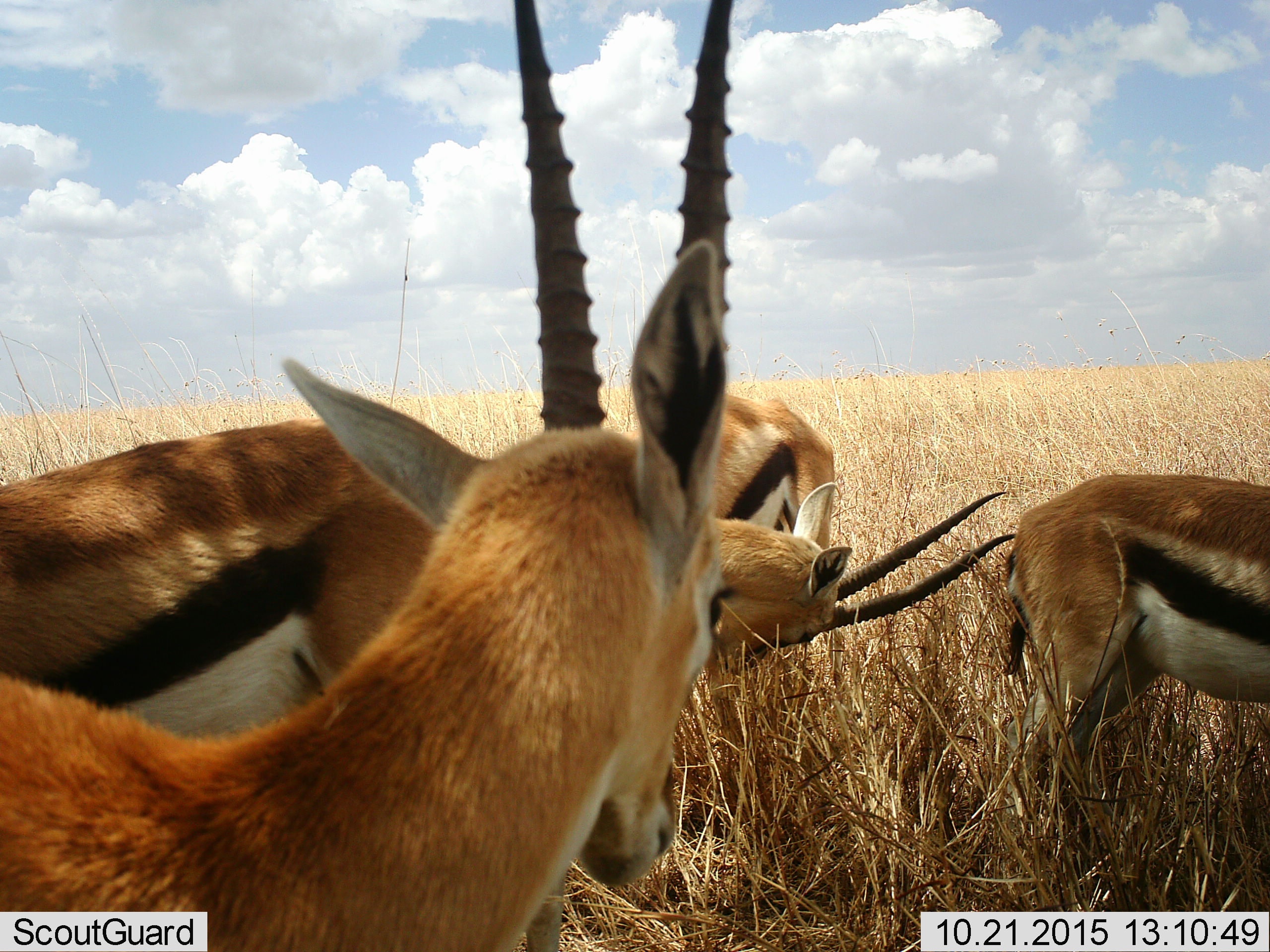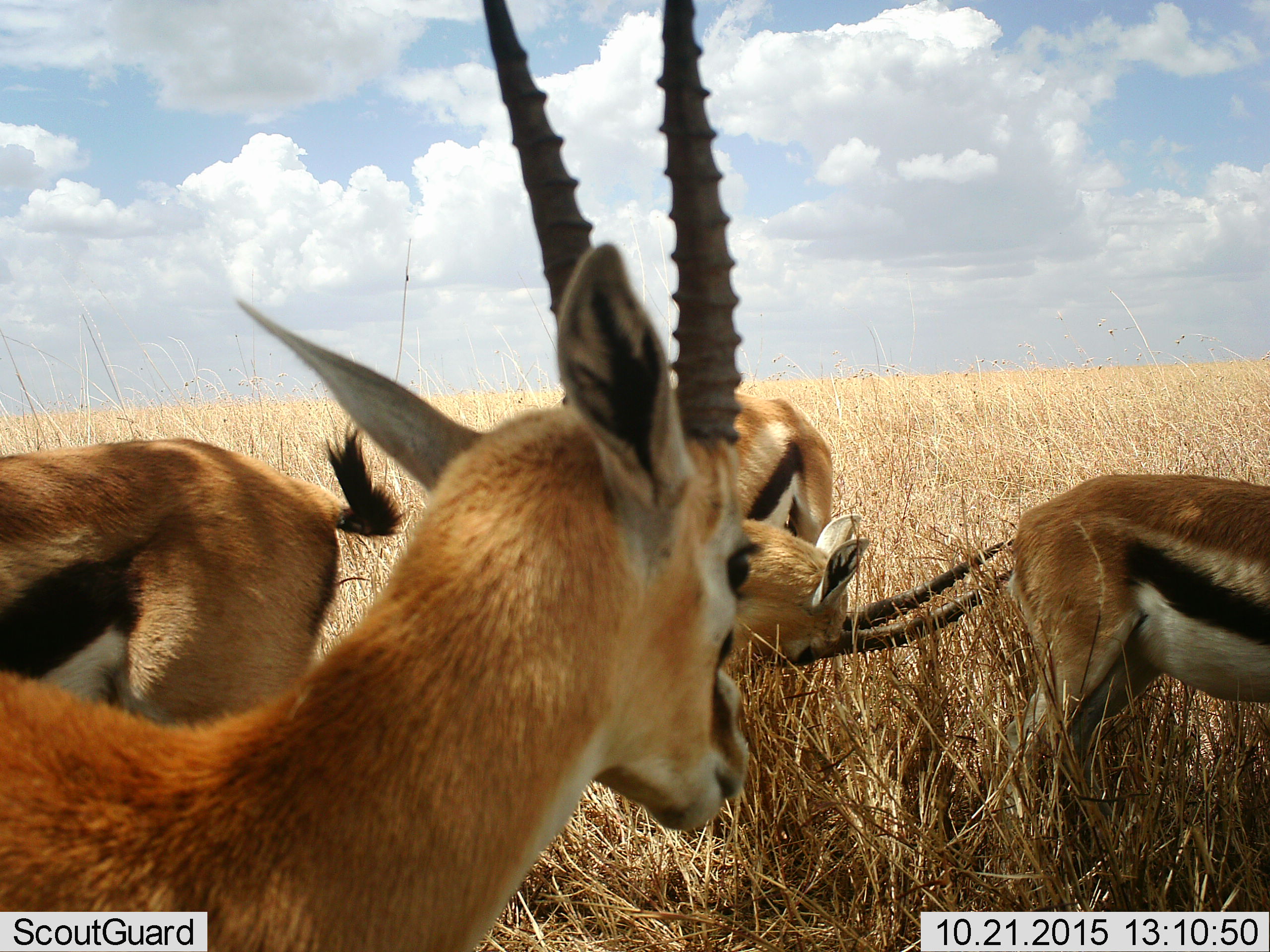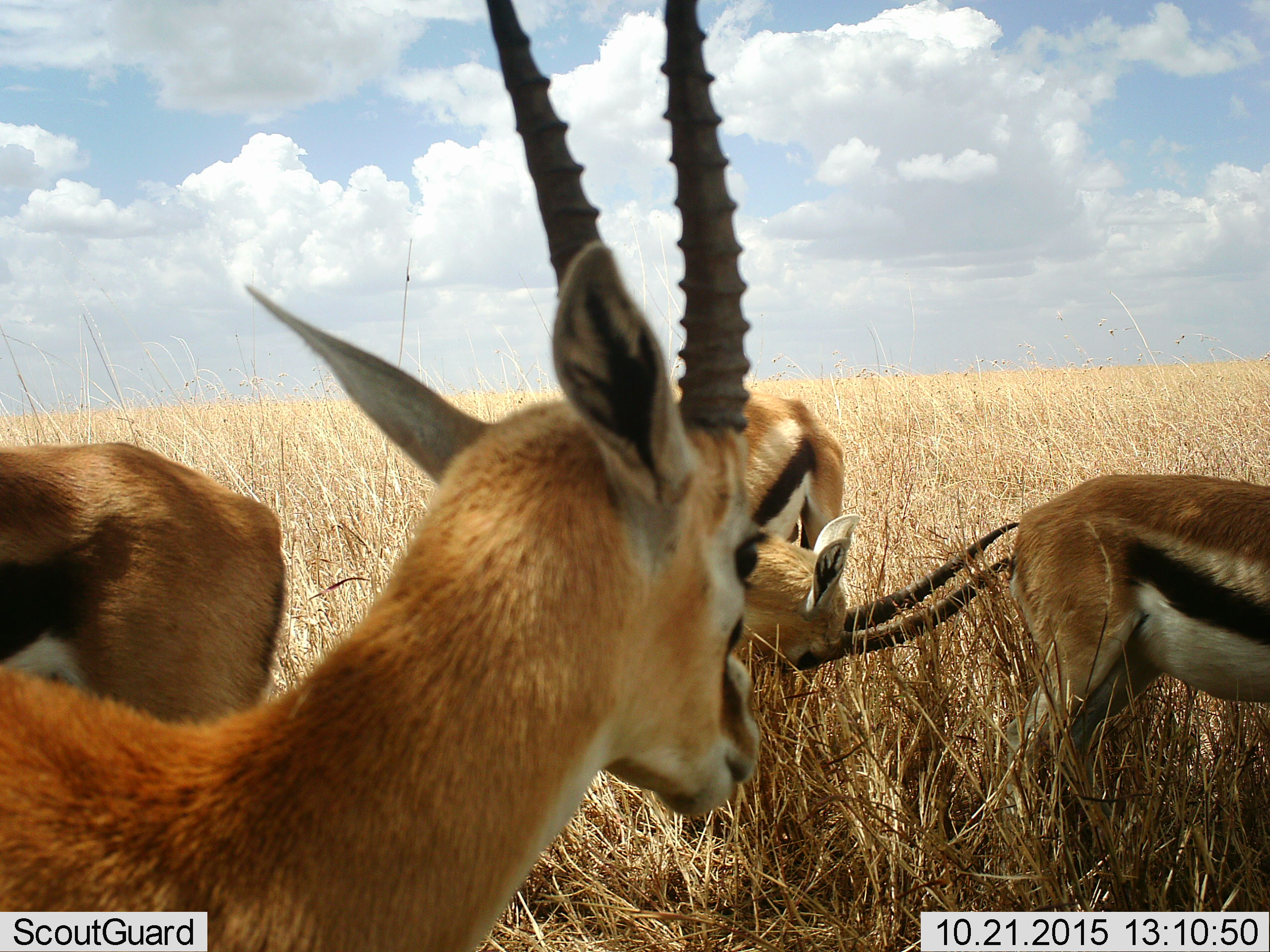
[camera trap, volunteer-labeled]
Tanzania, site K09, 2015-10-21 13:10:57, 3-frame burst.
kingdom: Animalia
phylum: Chordata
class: Mammalia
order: Artiodactyla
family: Bovidae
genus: Eudorcas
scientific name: Eudorcas thomsonii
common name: thomson's gazelle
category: gazellethomsons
Gazellethomsons (thomson's gazelle) (Eudorcas thomsonii), count 4. Behavior (volunteer vote fractions): standing 100%, resting 0%, moving 10%, interacting 10%. Young present (vote fraction): 0%. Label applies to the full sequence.